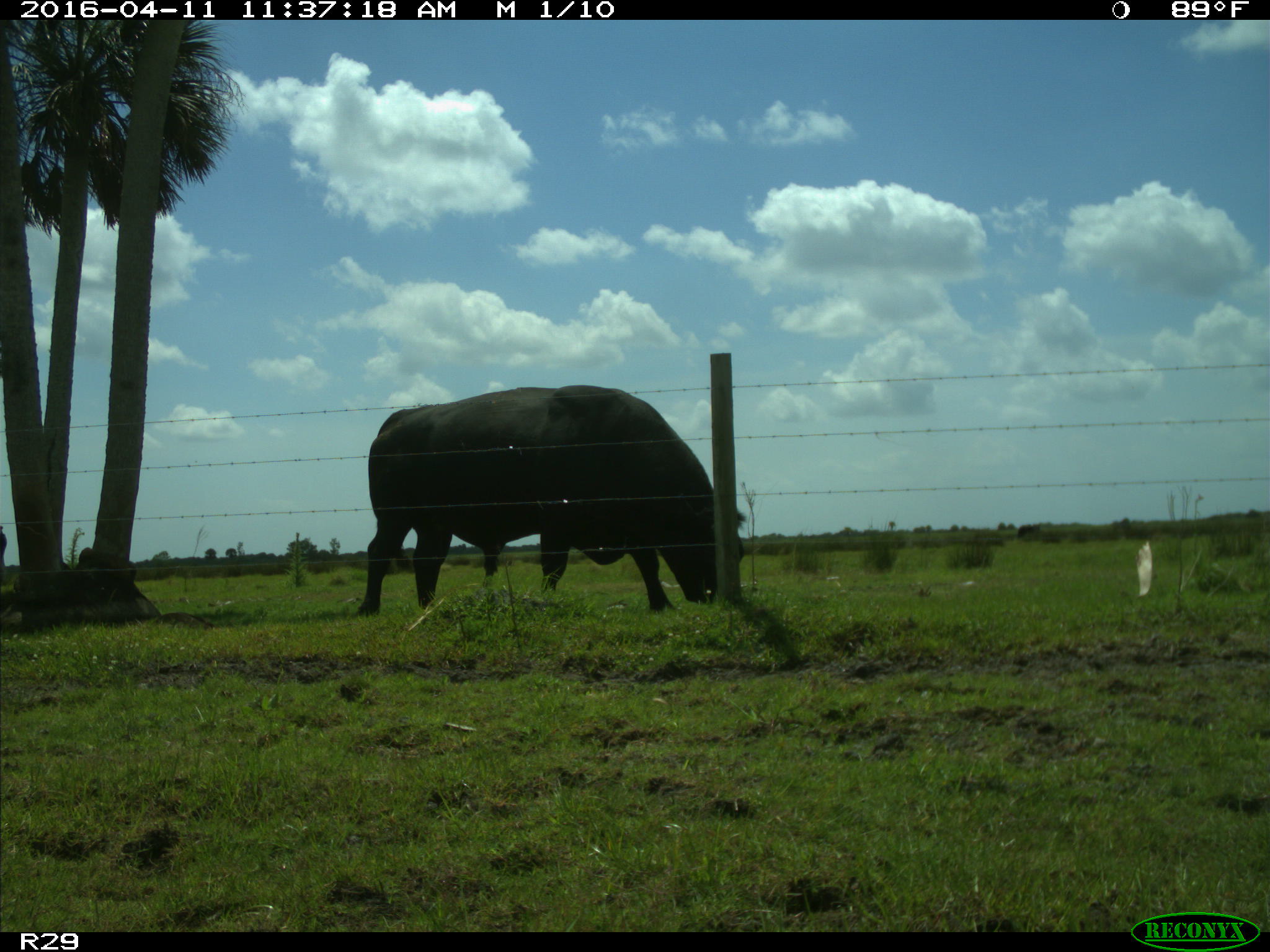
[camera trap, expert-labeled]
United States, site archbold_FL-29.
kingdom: Animalia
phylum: Chordata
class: Mammalia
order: Artiodactyla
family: Bovidae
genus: Bos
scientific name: Bos taurus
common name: domestic cow